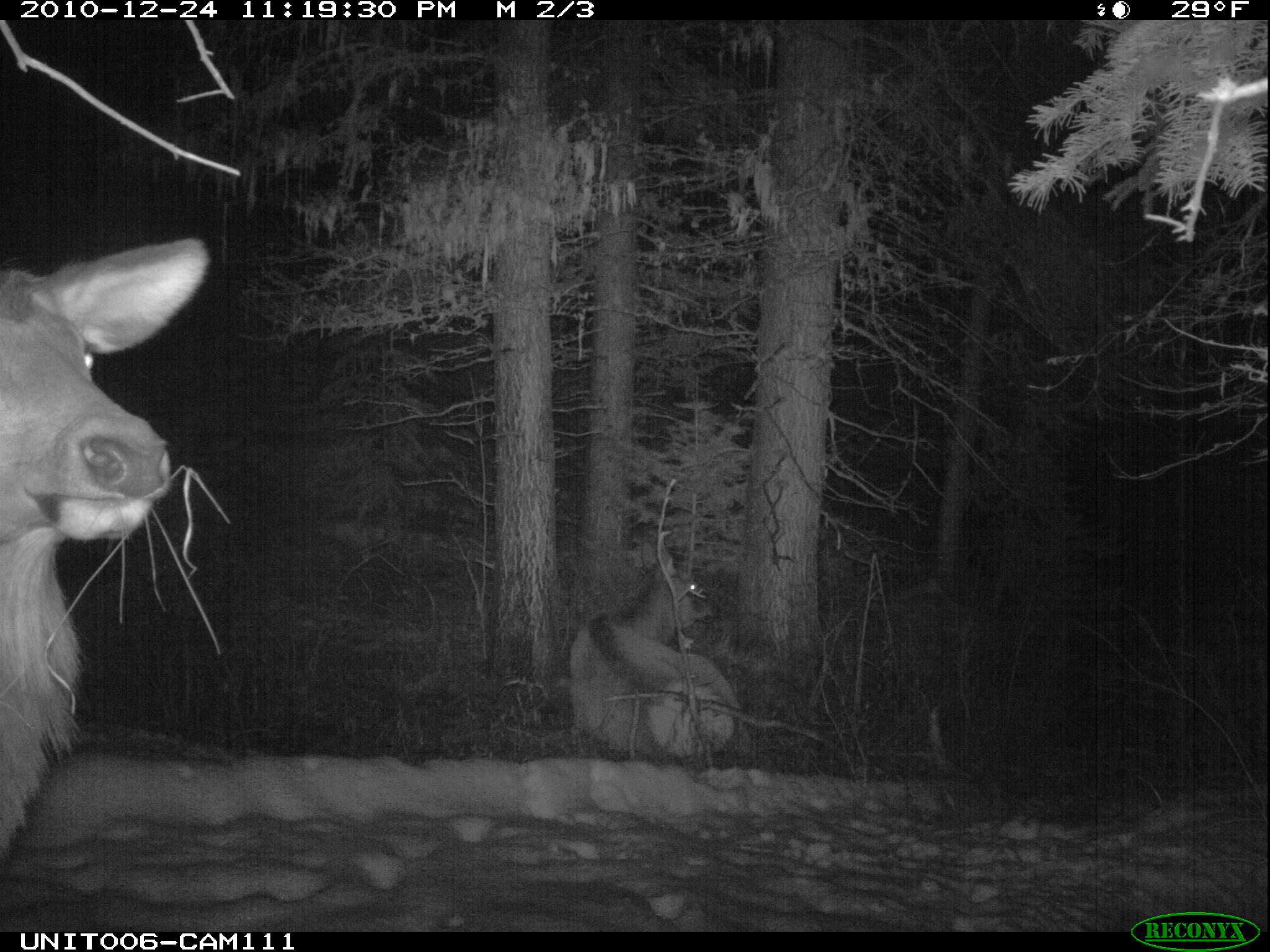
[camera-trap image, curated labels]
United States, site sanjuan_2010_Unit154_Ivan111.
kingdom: Animalia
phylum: Chordata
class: Mammalia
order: Artiodactyla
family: Cervidae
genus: Cervus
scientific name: Cervus elaphus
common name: red deer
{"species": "Cervus elaphus (red deer)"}